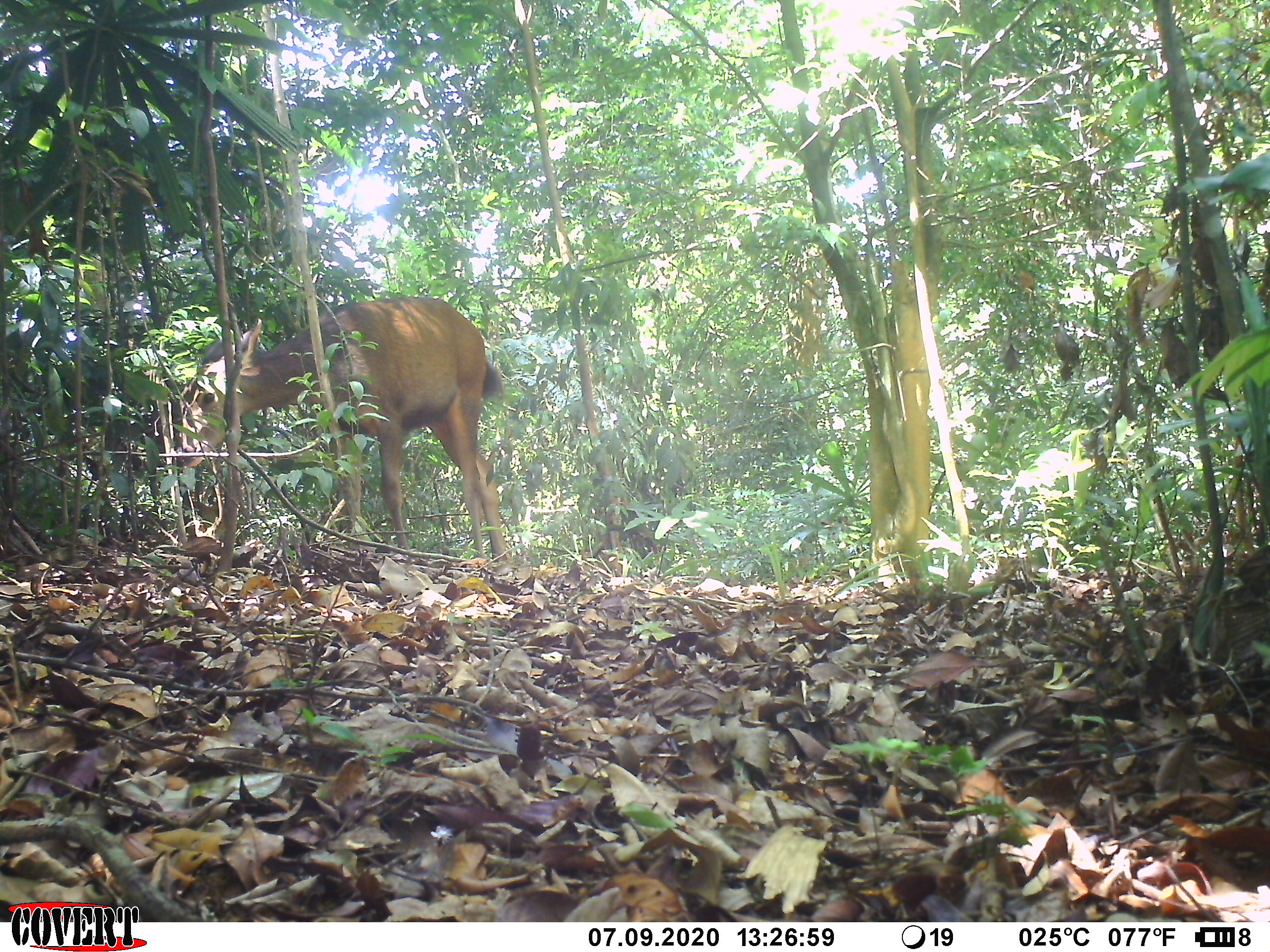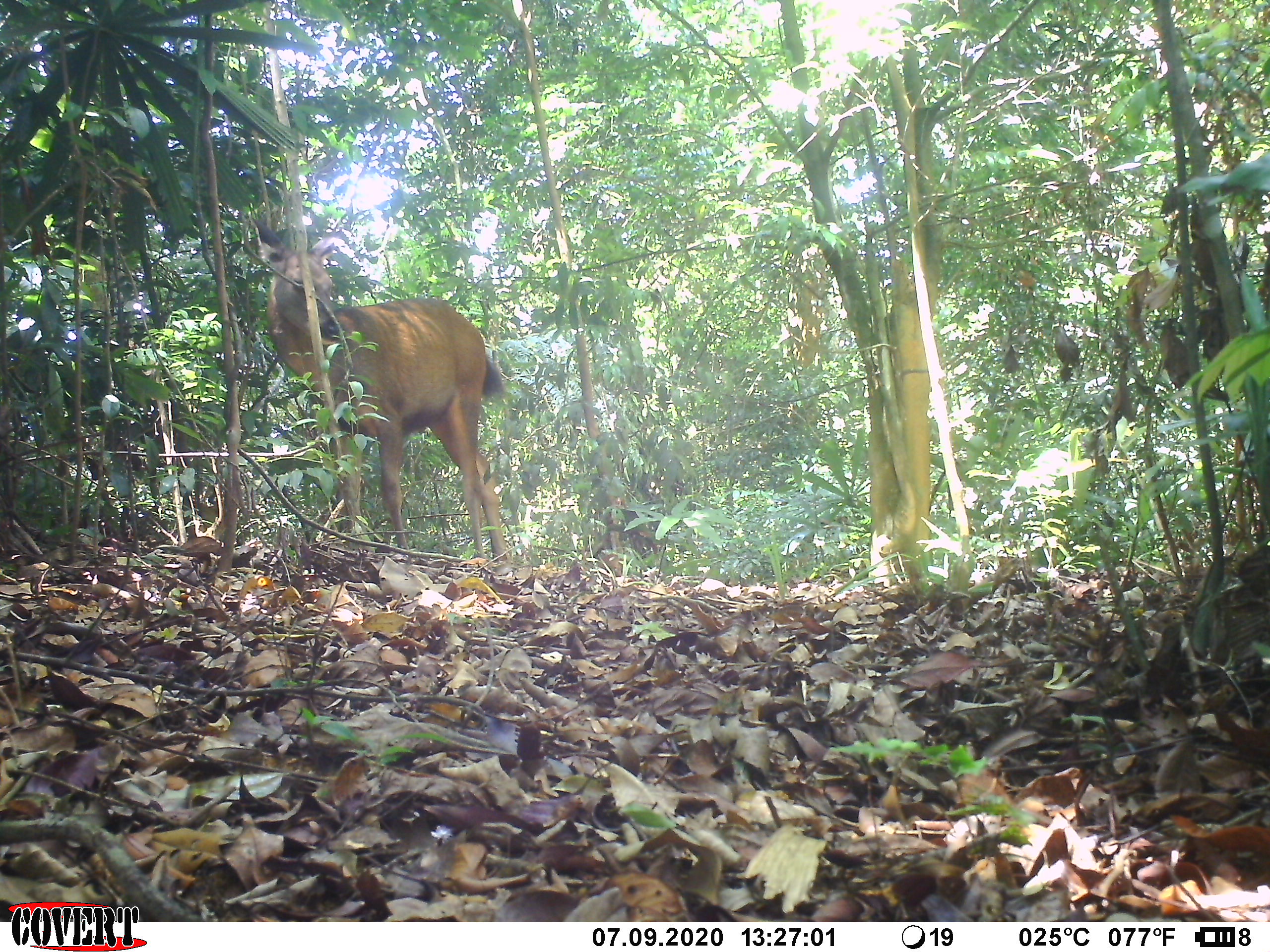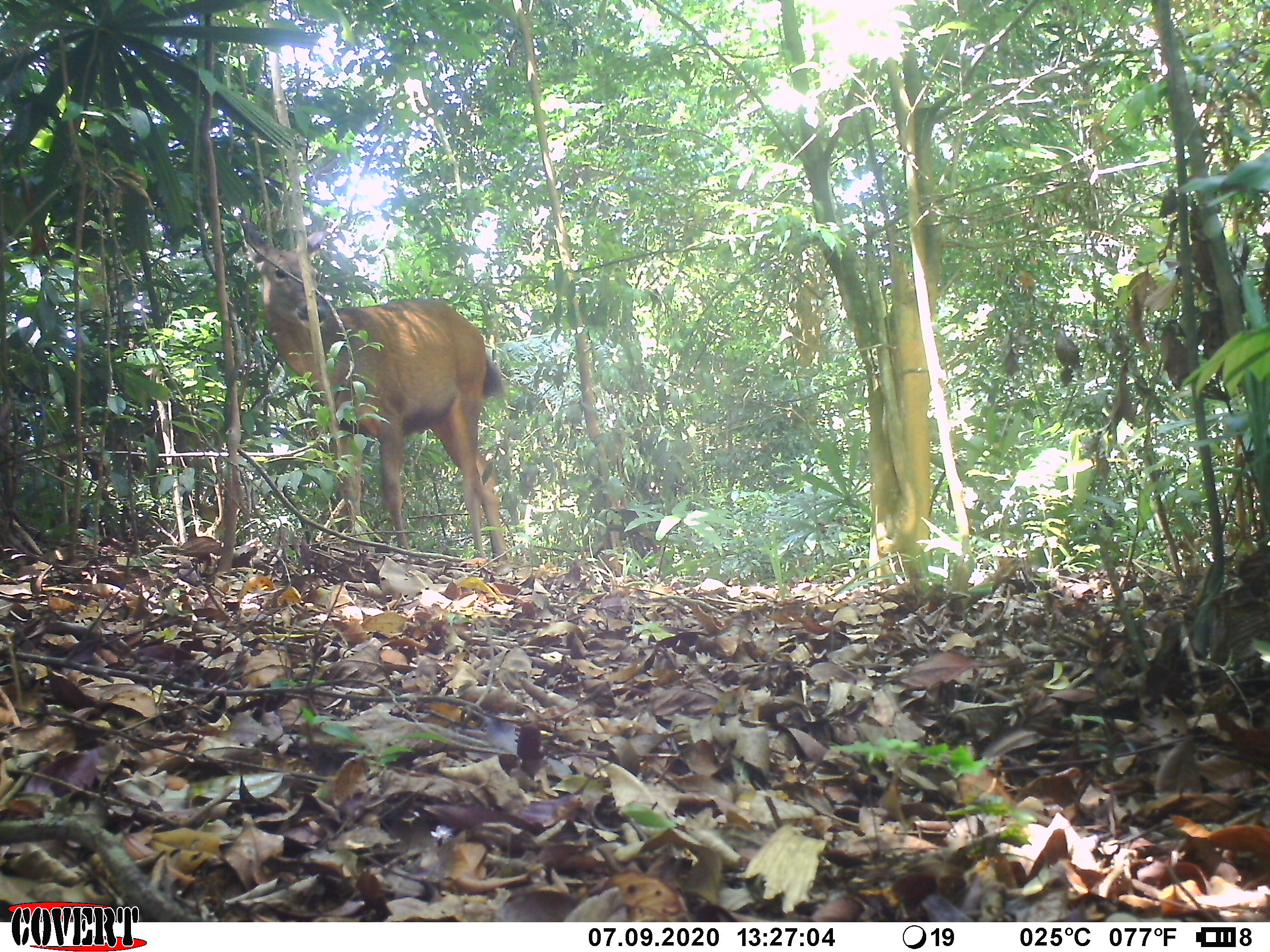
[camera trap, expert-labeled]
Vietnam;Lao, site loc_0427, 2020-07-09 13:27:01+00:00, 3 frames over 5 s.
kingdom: Animalia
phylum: Chordata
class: Mammalia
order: Artiodactyla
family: Cervidae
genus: Rusa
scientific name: Rusa unicolor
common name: sambar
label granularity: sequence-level